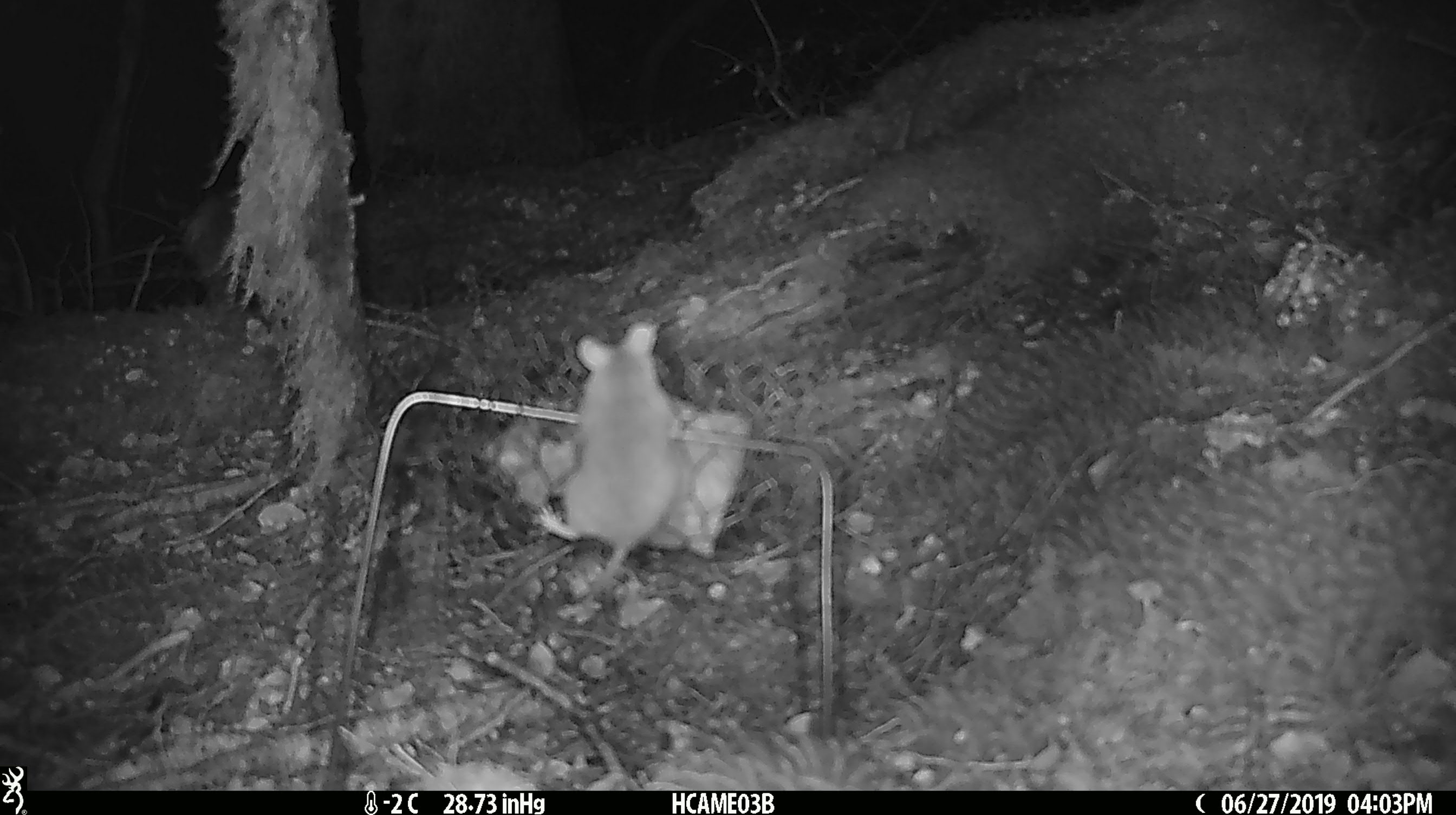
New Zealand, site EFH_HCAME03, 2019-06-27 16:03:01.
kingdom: Animalia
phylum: Chordata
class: Mammalia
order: Rodentia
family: Muridae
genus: Mus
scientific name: Mus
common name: mouse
Mouse (Mus).